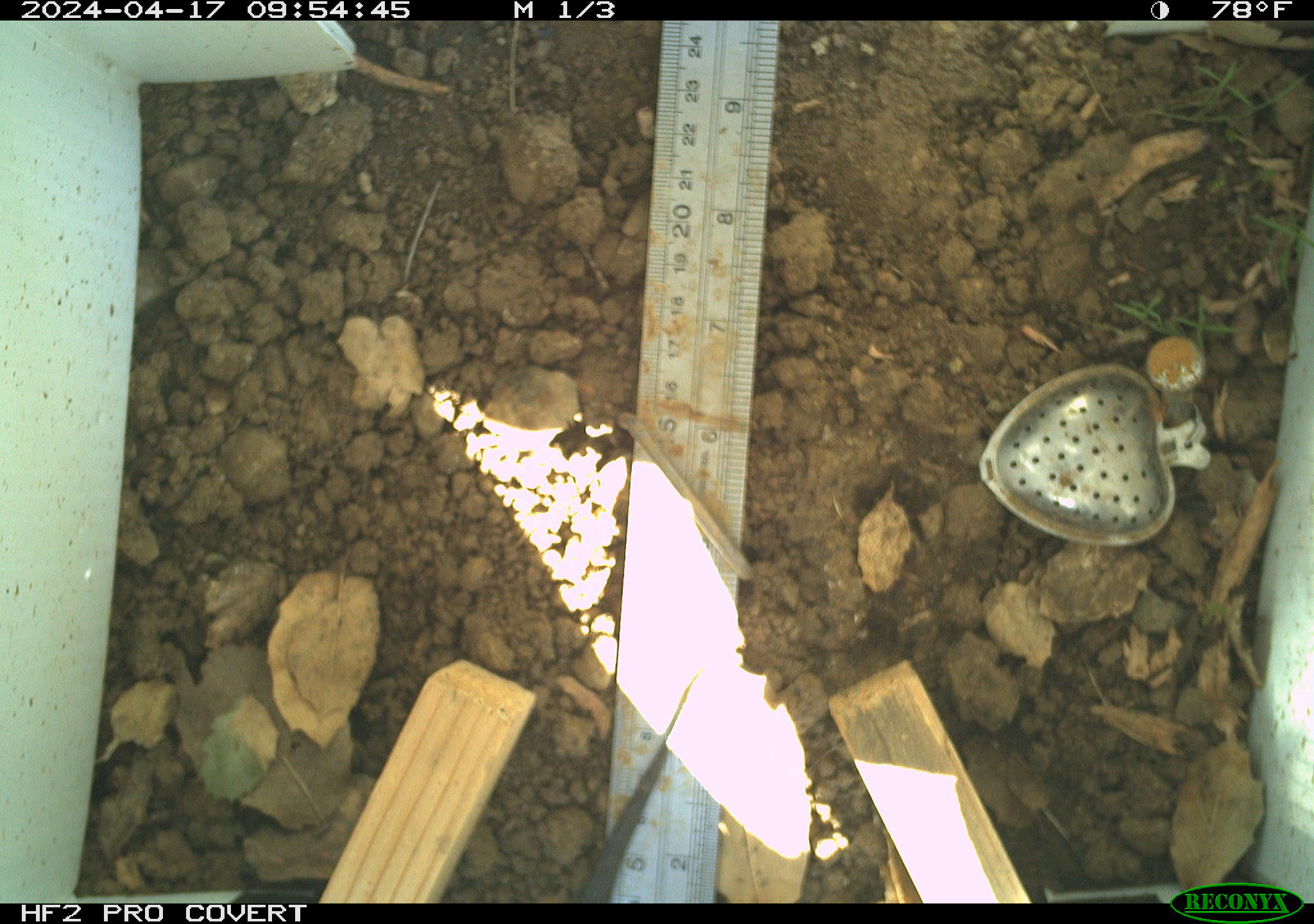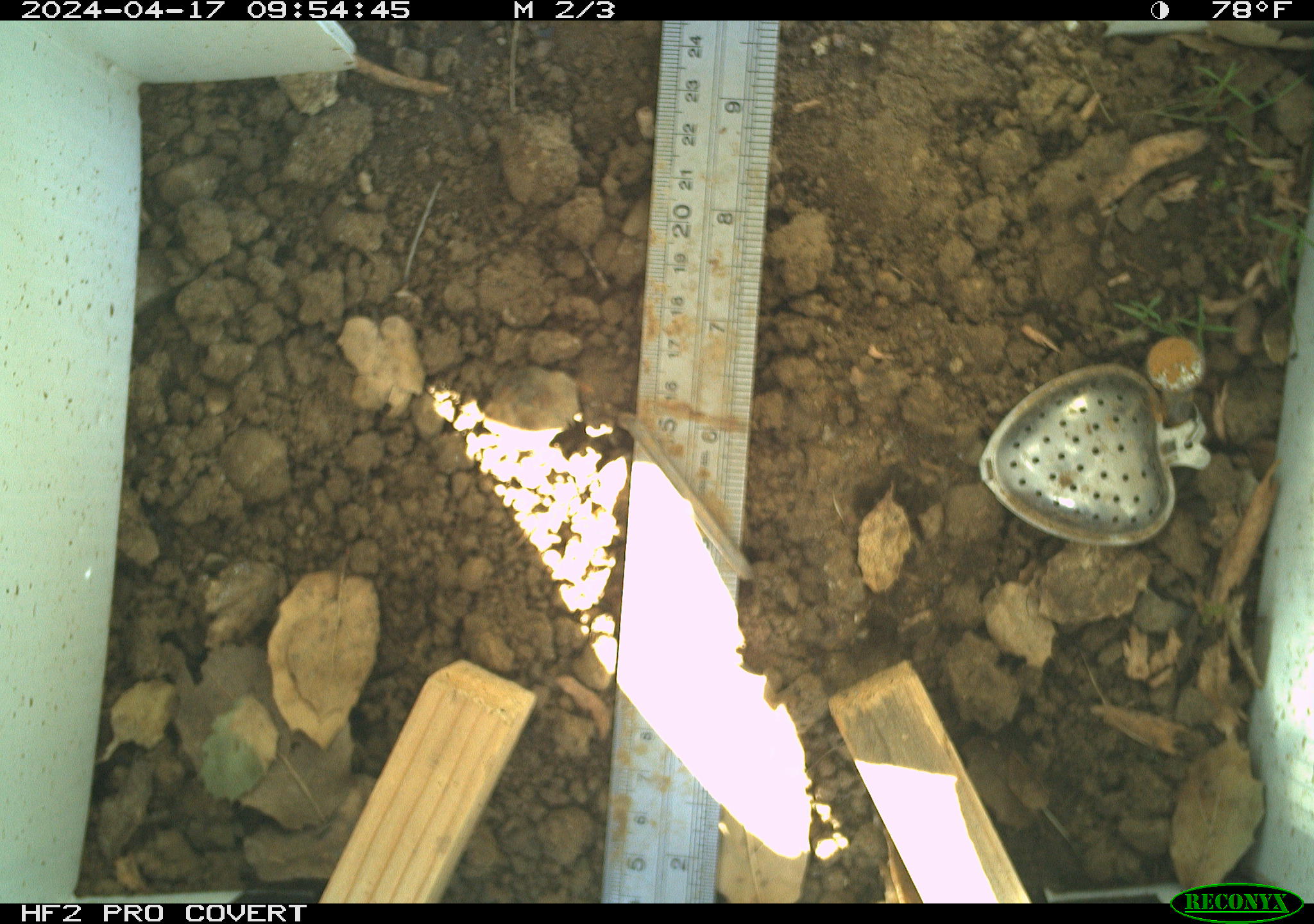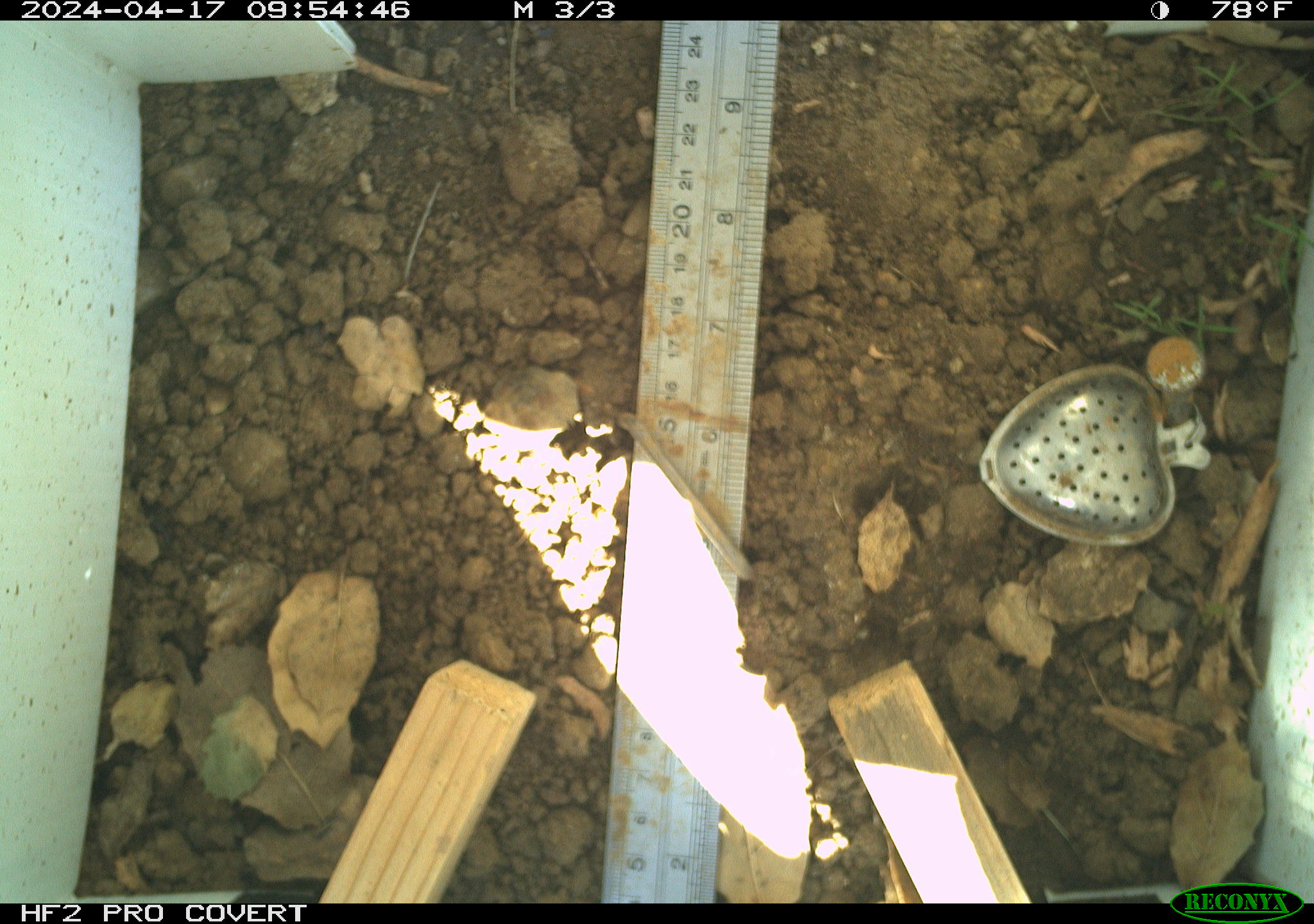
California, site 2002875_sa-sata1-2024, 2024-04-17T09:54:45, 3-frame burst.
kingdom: Animalia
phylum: Chordata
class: Reptilia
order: Squamata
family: Phrynosomatidae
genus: Sceloporus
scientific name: Sceloporus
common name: spiny lizards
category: sceloporus species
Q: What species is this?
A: Sceloporus species (spiny lizards) (Sceloporus).